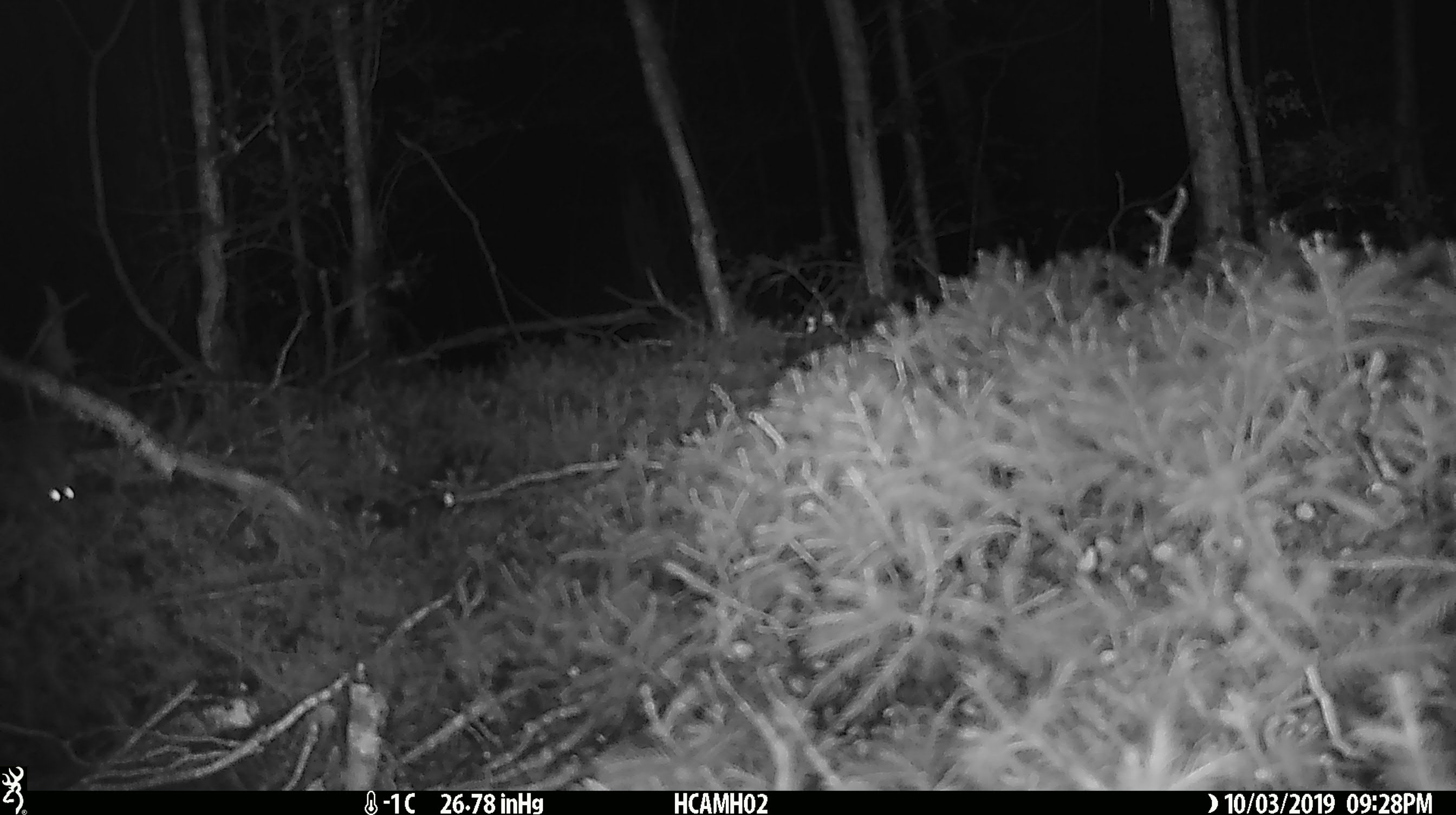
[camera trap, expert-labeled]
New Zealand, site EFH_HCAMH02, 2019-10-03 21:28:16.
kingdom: Animalia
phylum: Chordata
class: Mammalia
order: Rodentia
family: Muridae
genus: Mus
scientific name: Mus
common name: mouse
Mouse (Mus).